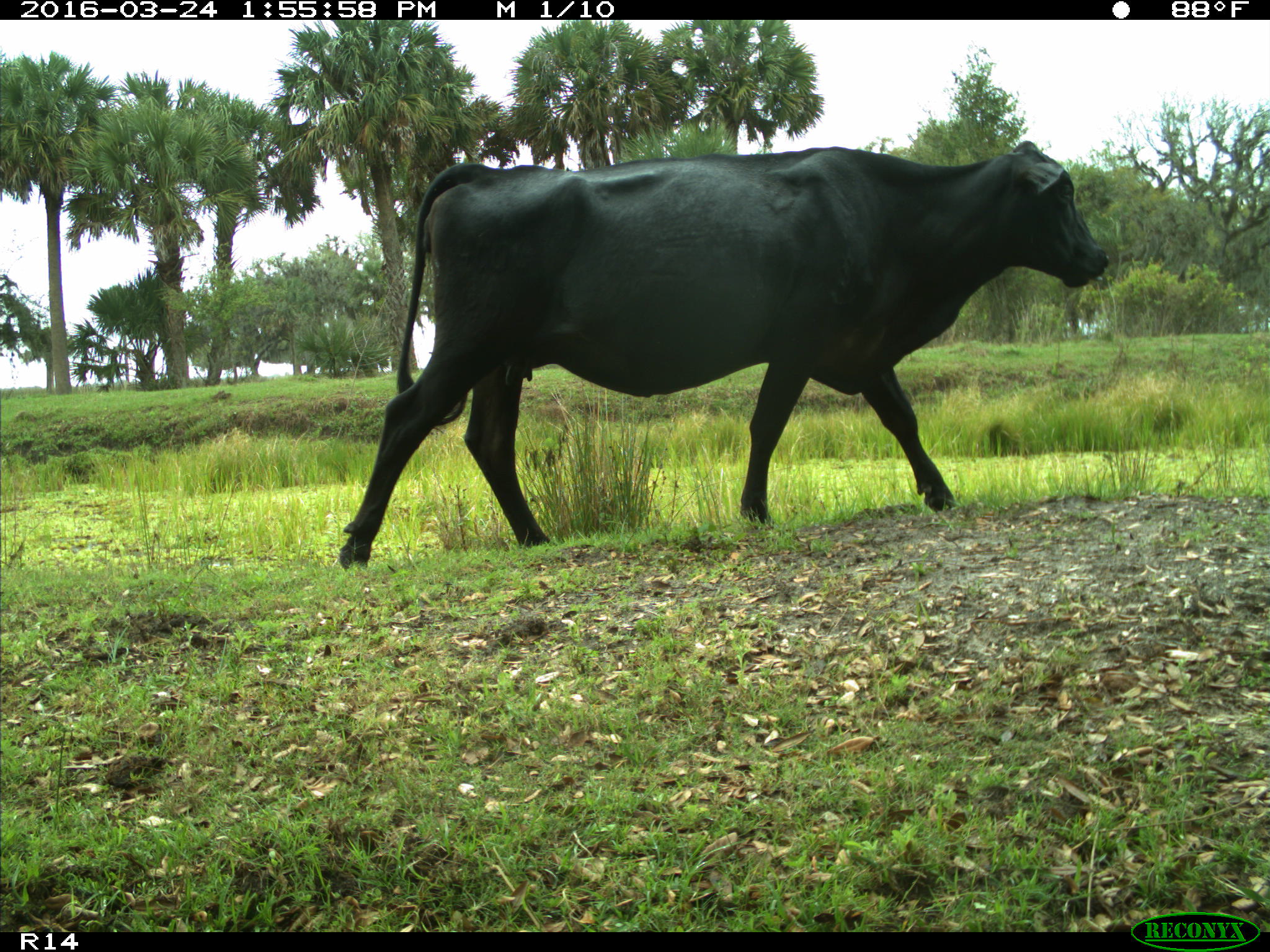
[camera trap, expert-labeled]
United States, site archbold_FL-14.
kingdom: Animalia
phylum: Chordata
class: Mammalia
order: Artiodactyla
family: Bovidae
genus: Bos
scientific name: Bos taurus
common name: domestic cow